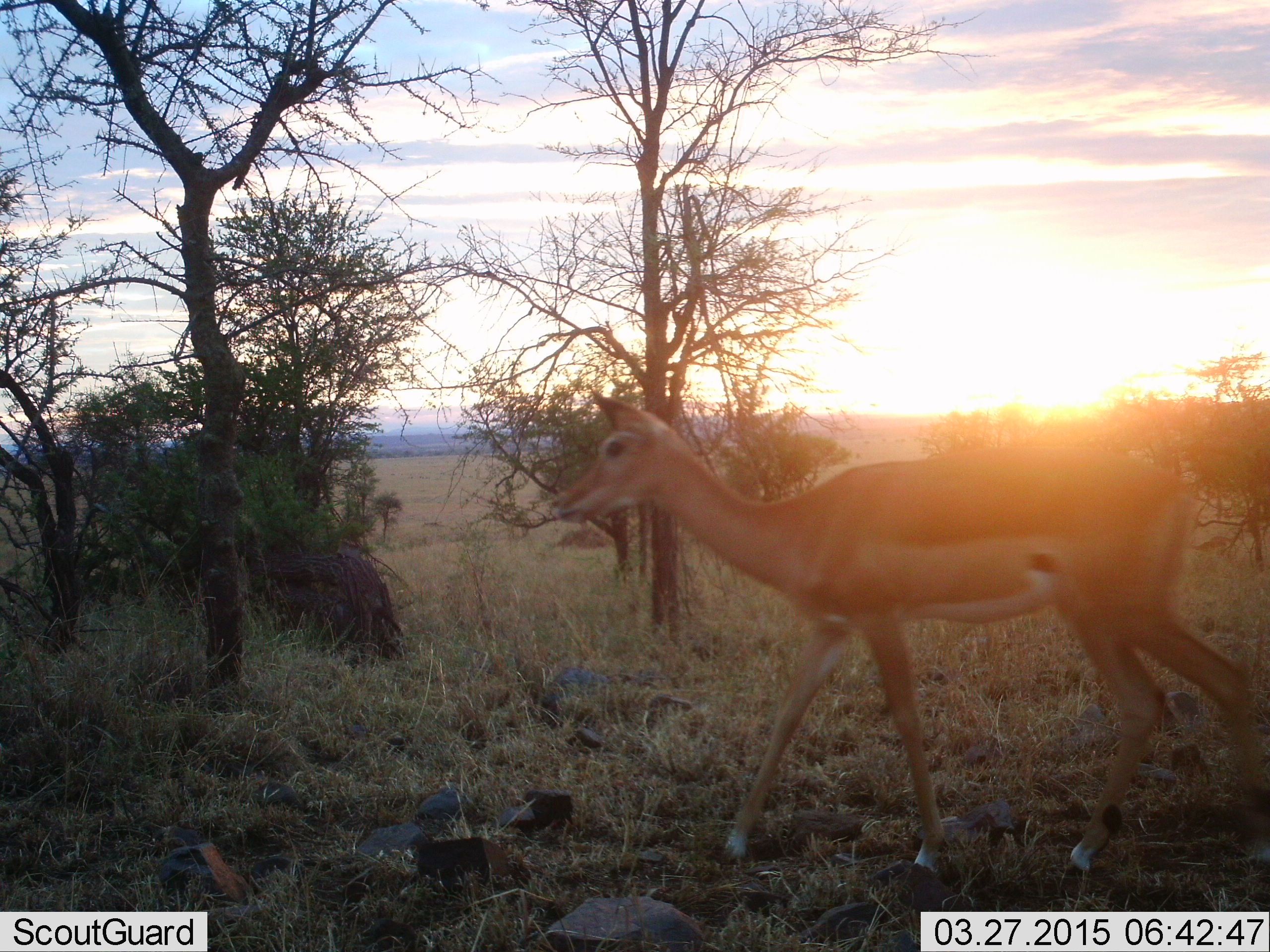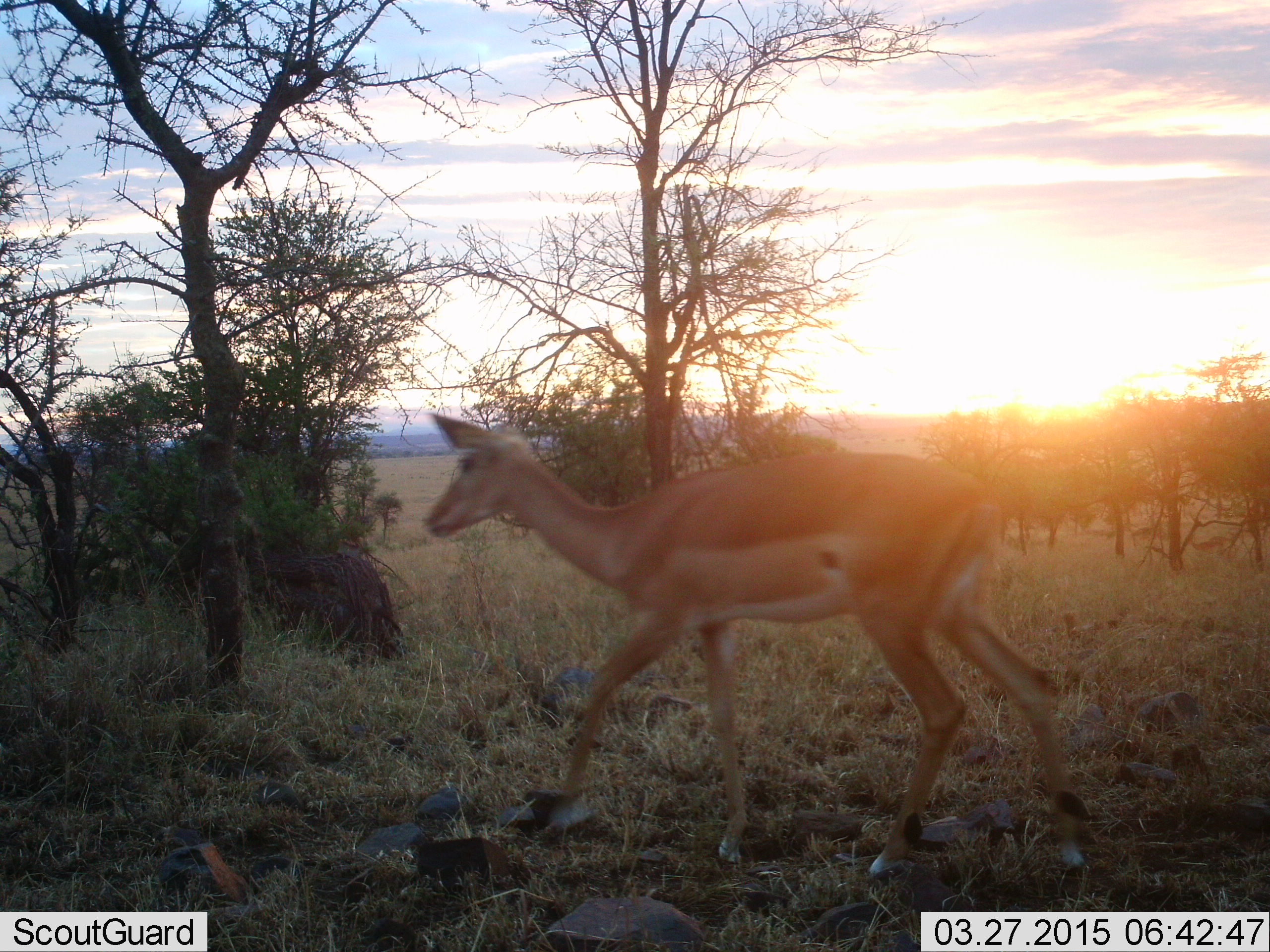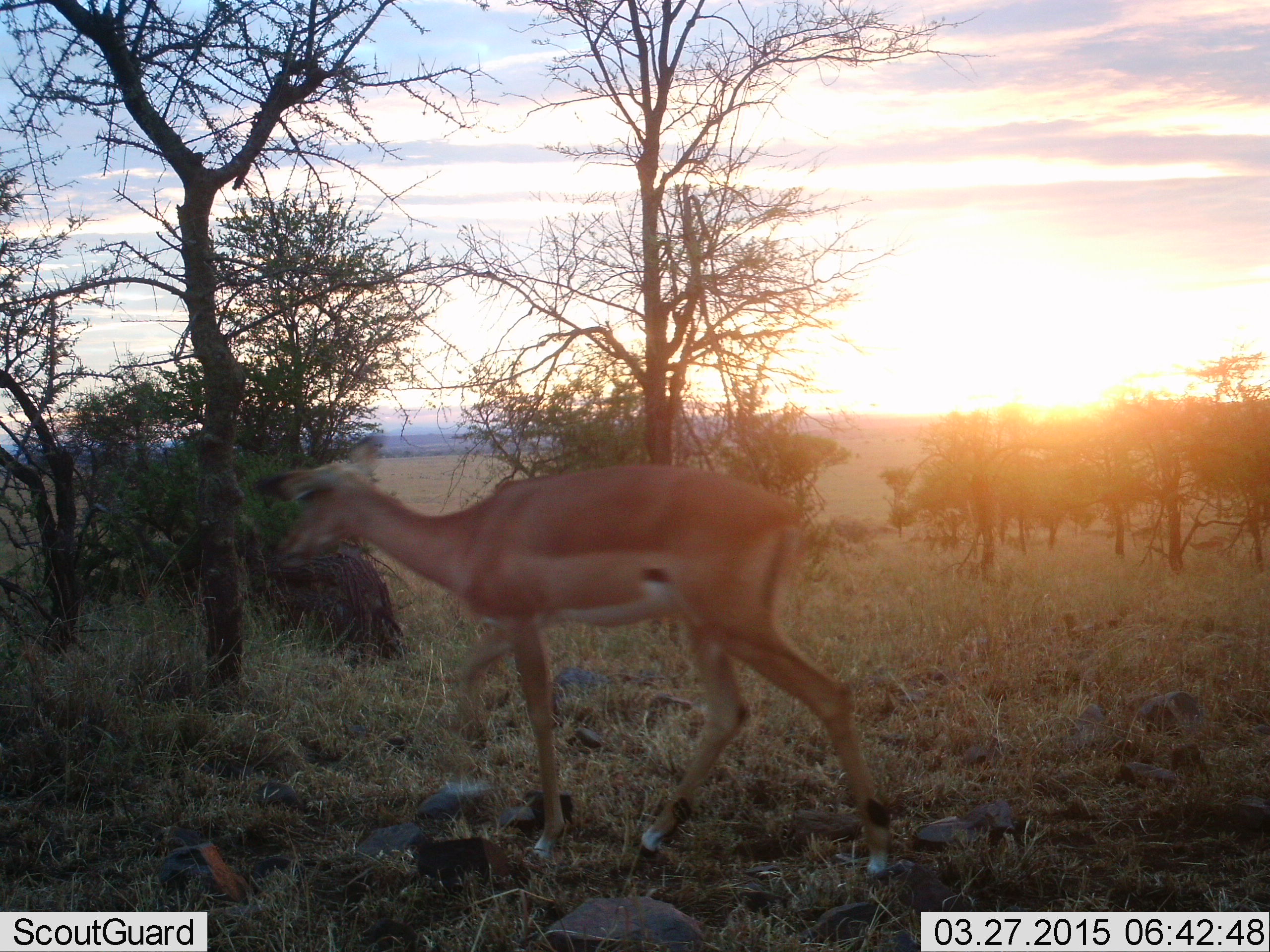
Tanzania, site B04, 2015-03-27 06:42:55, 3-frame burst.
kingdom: Animalia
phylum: Chordata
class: Mammalia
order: Artiodactyla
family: Bovidae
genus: Aepyceros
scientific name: Aepyceros melampus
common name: impala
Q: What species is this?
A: Impala (Aepyceros melampus).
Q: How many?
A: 1.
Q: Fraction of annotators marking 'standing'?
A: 0%.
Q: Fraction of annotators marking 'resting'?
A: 0%.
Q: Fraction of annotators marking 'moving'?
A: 100%.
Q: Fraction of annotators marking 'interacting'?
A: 0%.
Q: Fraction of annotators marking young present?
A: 0%.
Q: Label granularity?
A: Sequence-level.